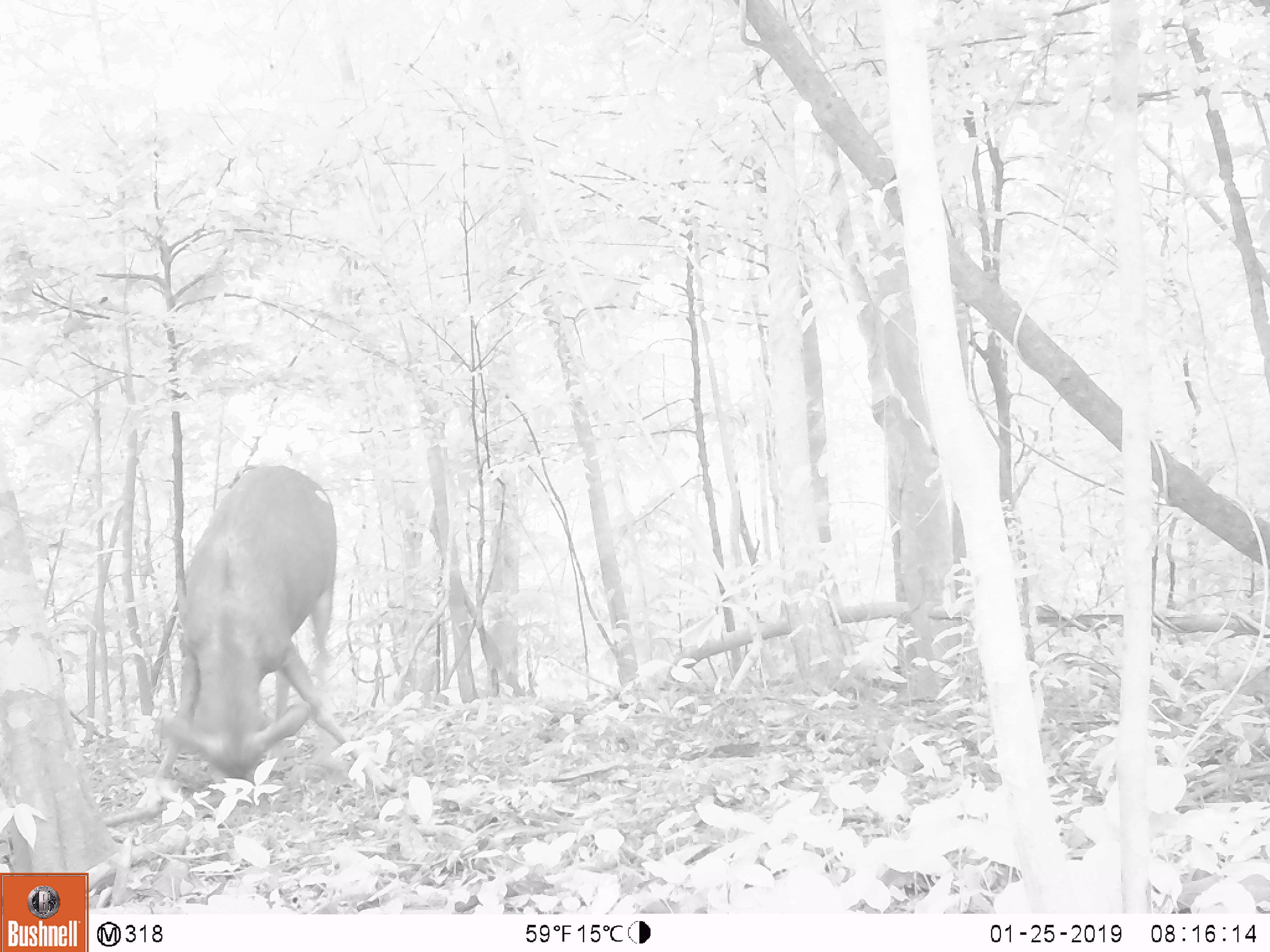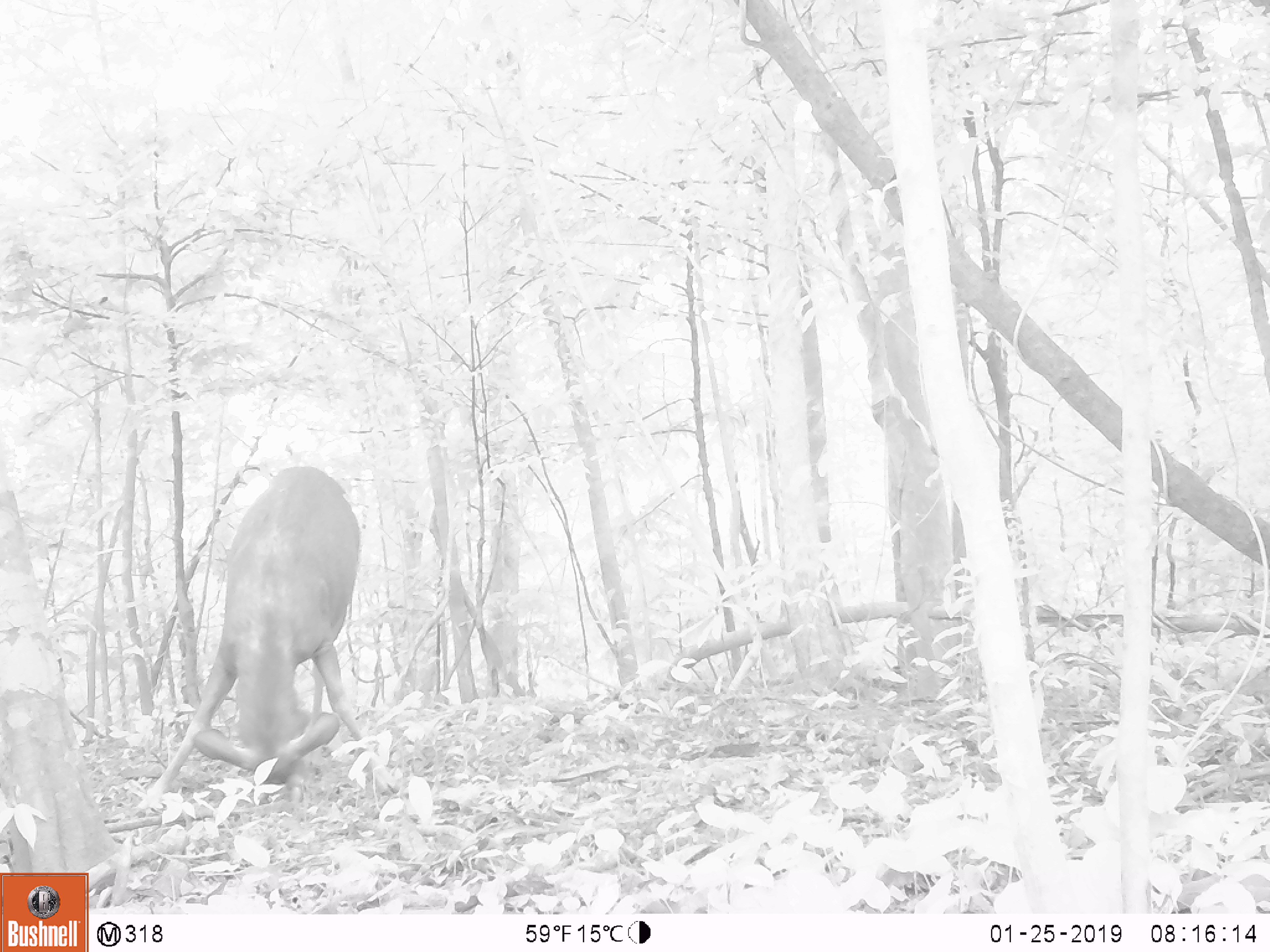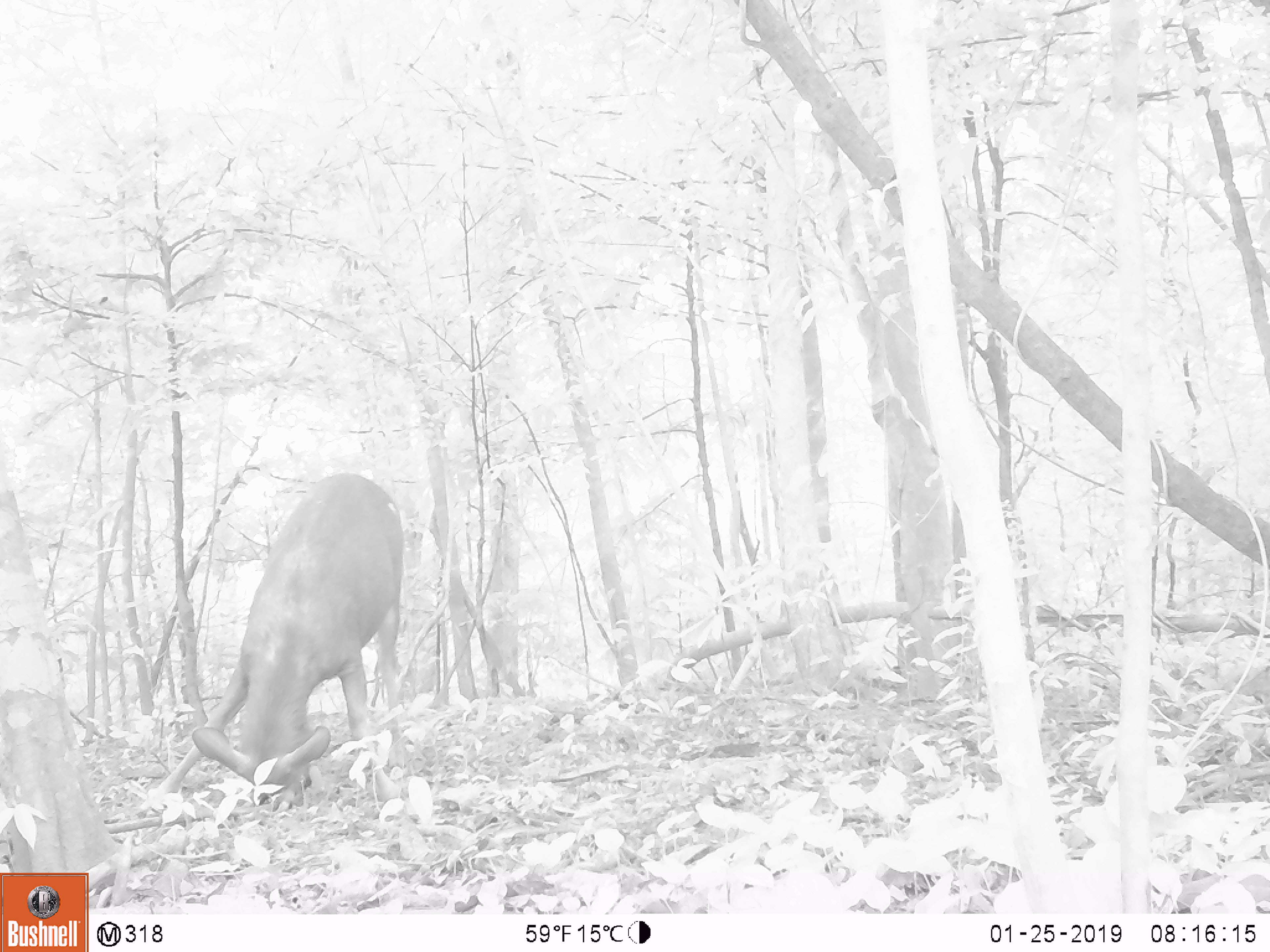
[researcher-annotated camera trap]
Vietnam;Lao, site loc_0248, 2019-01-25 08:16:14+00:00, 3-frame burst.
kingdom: Animalia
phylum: Chordata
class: Mammalia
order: Artiodactyla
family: Cervidae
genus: Rusa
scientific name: Rusa unicolor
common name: sambar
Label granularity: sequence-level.